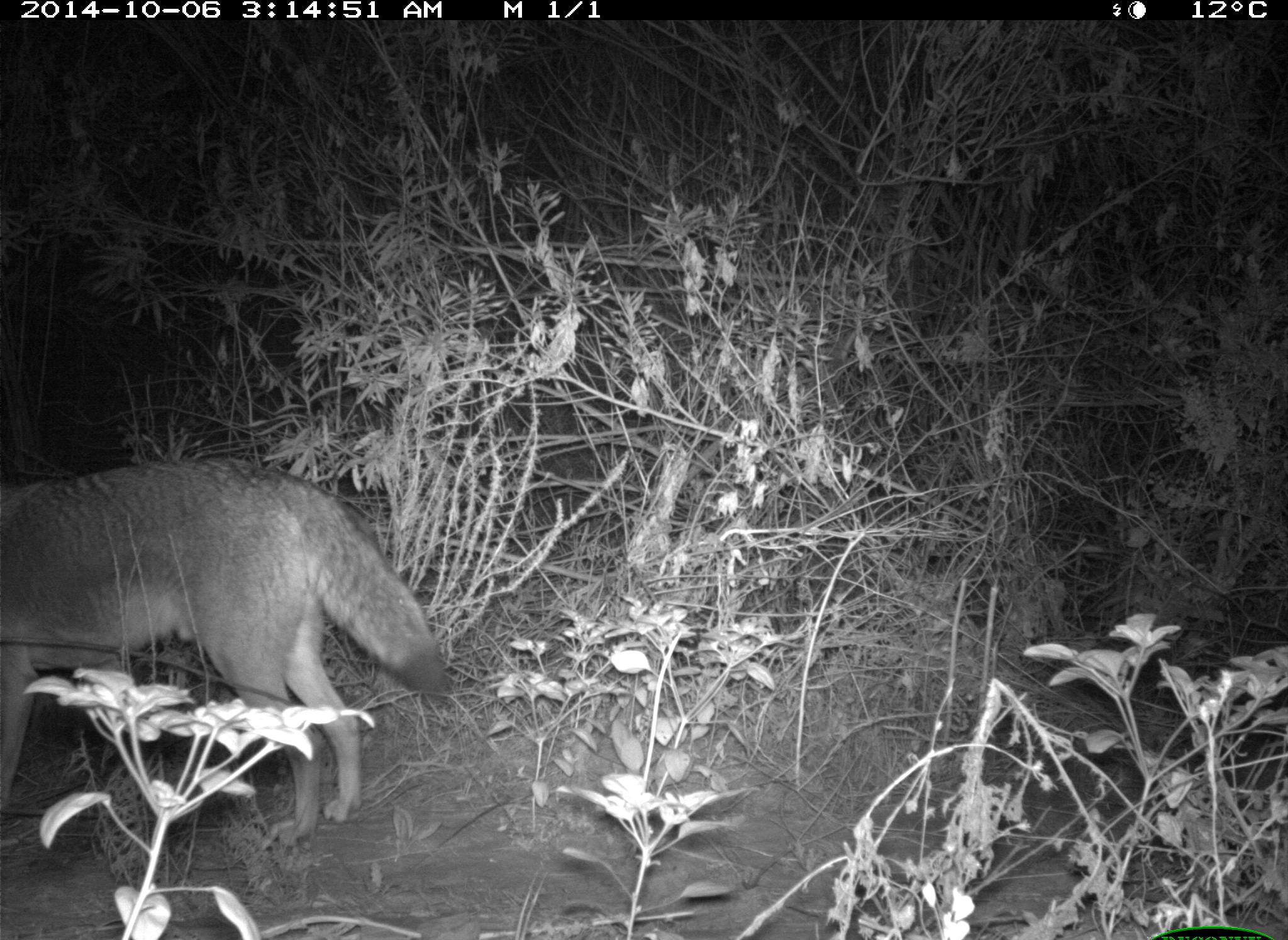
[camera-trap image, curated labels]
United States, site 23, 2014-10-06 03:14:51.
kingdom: Animalia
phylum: Chordata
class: Mammalia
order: Carnivora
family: Canidae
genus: Canis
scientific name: Canis latrans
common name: coyote